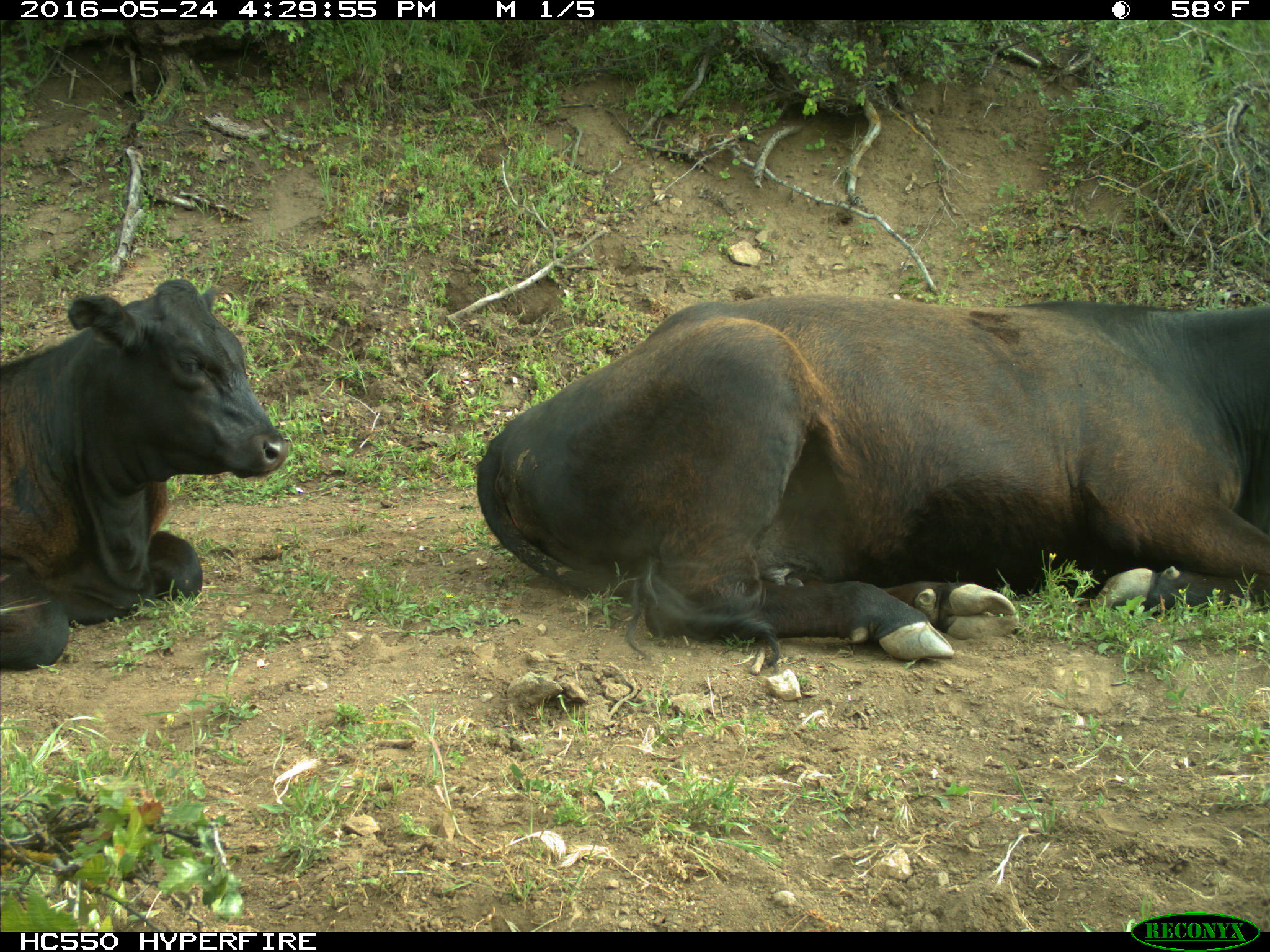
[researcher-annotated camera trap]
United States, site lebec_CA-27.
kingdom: Animalia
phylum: Chordata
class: Mammalia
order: Artiodactyla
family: Bovidae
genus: Bos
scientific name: Bos taurus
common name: domestic cow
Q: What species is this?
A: Bos taurus (domestic cow).